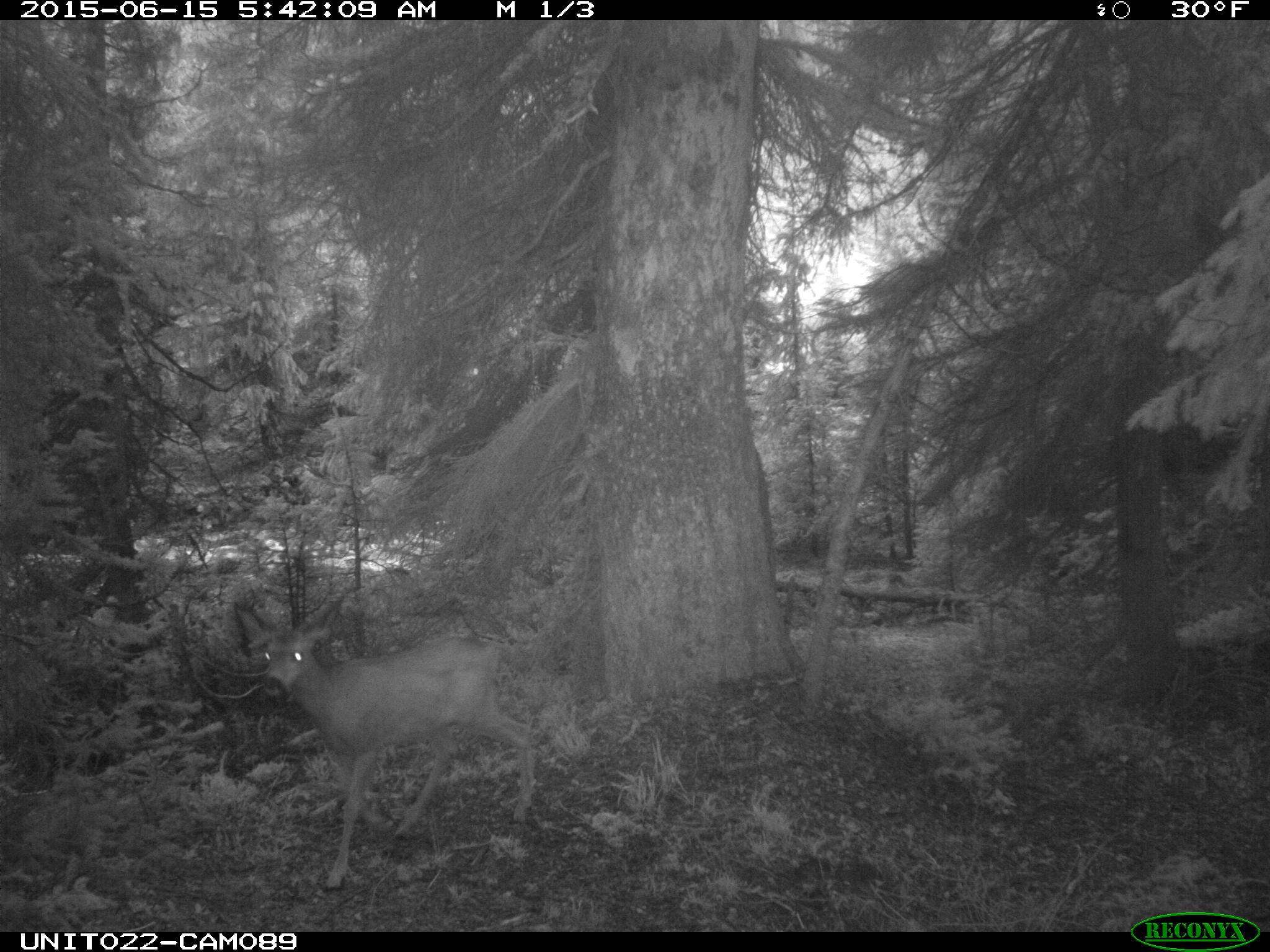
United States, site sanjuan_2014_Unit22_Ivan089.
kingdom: Animalia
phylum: Chordata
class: Mammalia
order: Artiodactyla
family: Cervidae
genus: Odocoileus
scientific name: Odocoileus hemionus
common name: mule deer